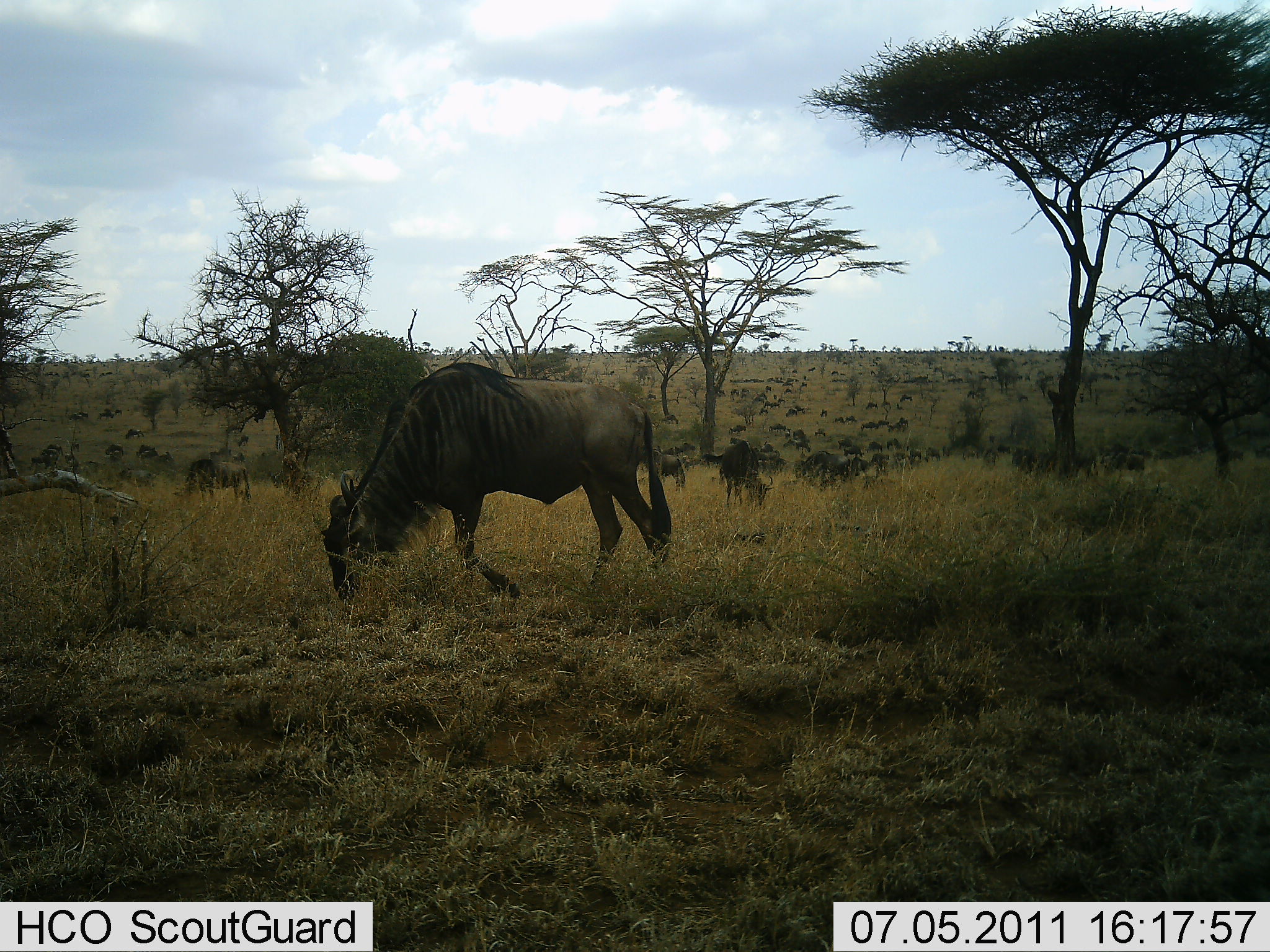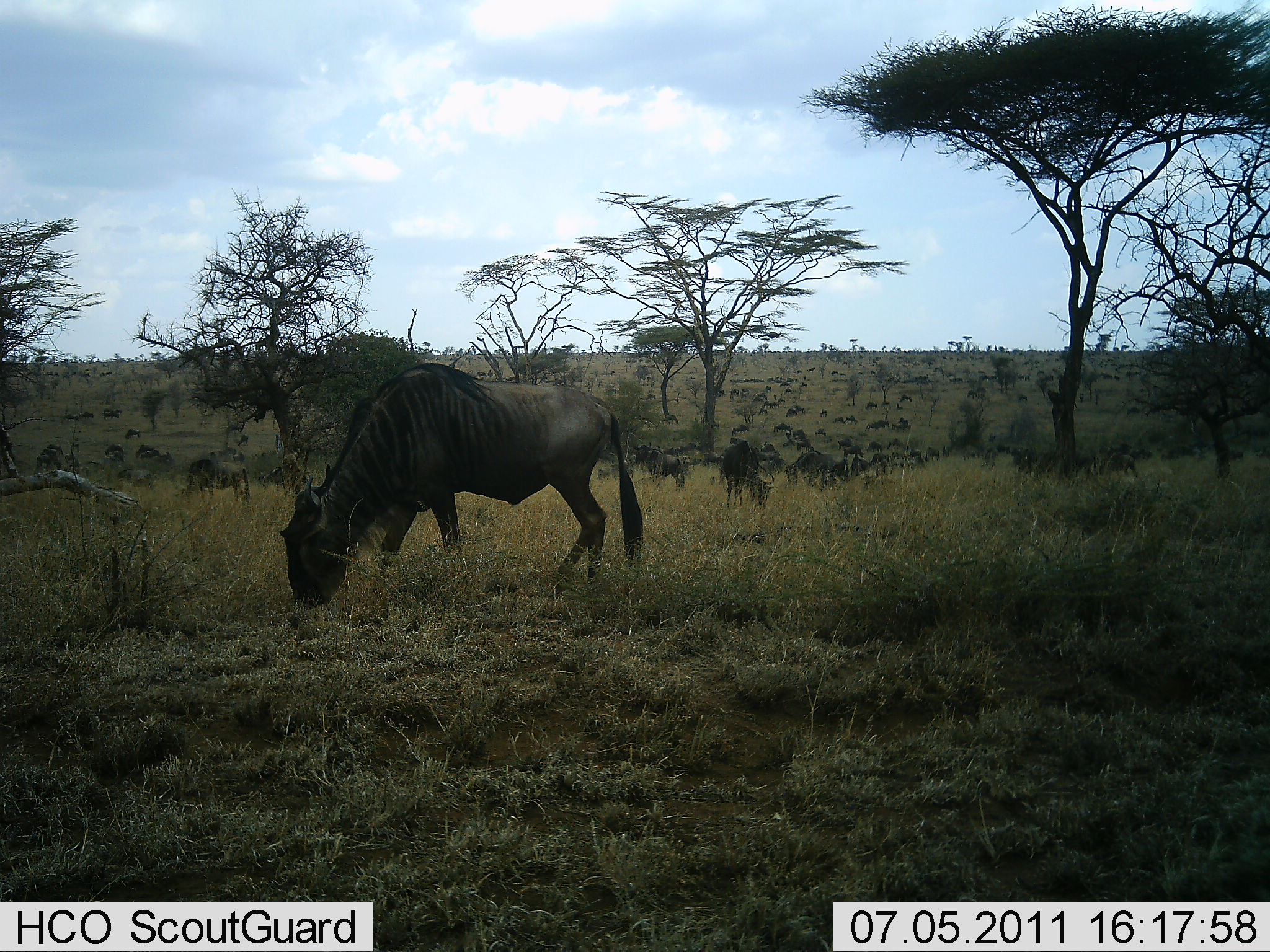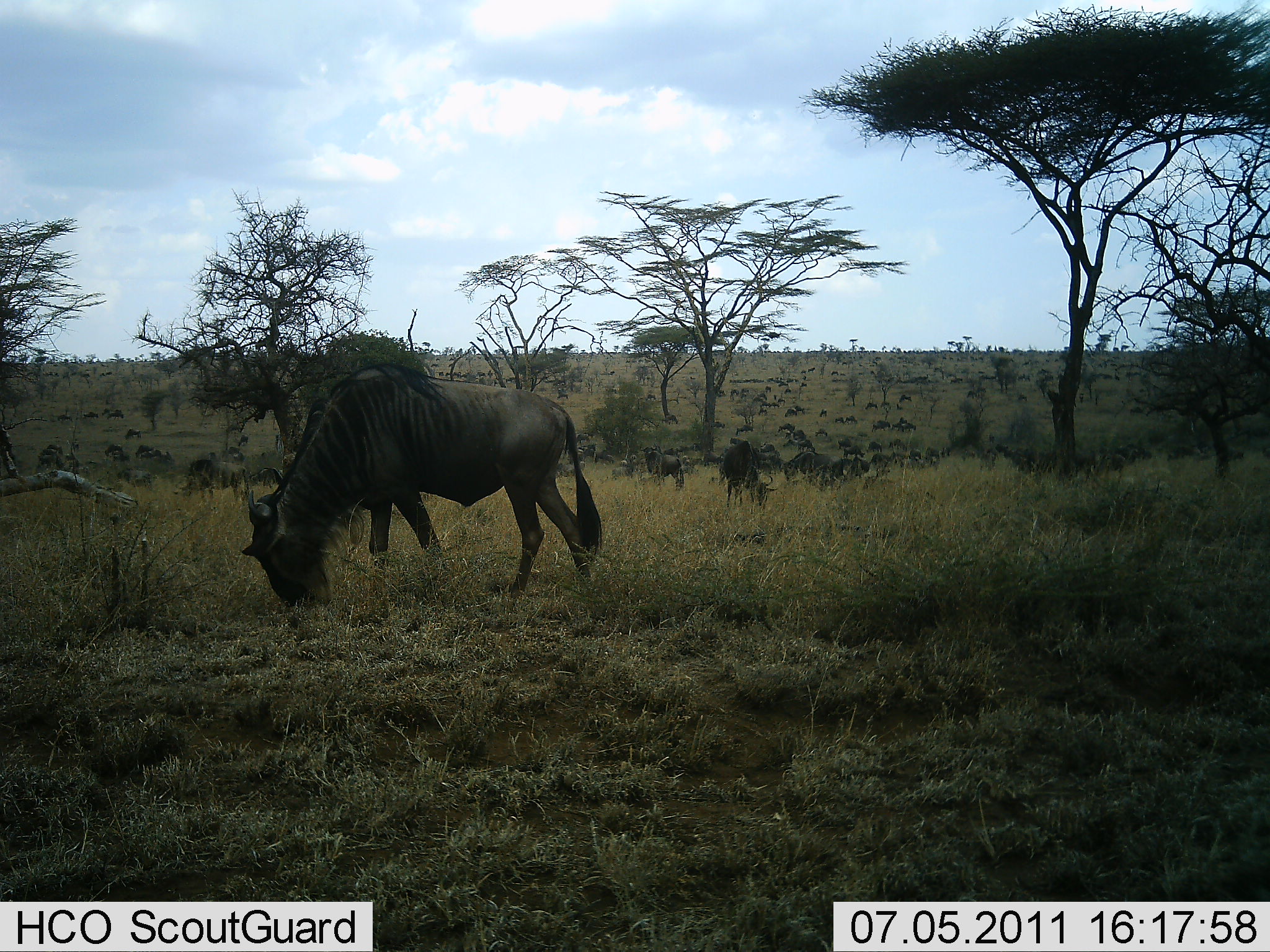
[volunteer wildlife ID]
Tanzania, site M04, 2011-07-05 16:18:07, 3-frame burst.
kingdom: Animalia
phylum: Chordata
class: Mammalia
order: Artiodactyla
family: Bovidae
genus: Connochaetes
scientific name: Connochaetes taurinus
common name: blue wildebeest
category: wildebeest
Wildebeest (blue wildebeest) (Connochaetes taurinus), count 51+. Behavior (volunteer vote fractions): standing 33%, resting 0%, moving 50%, interacting 0%. Young present (vote fraction): 0%. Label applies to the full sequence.